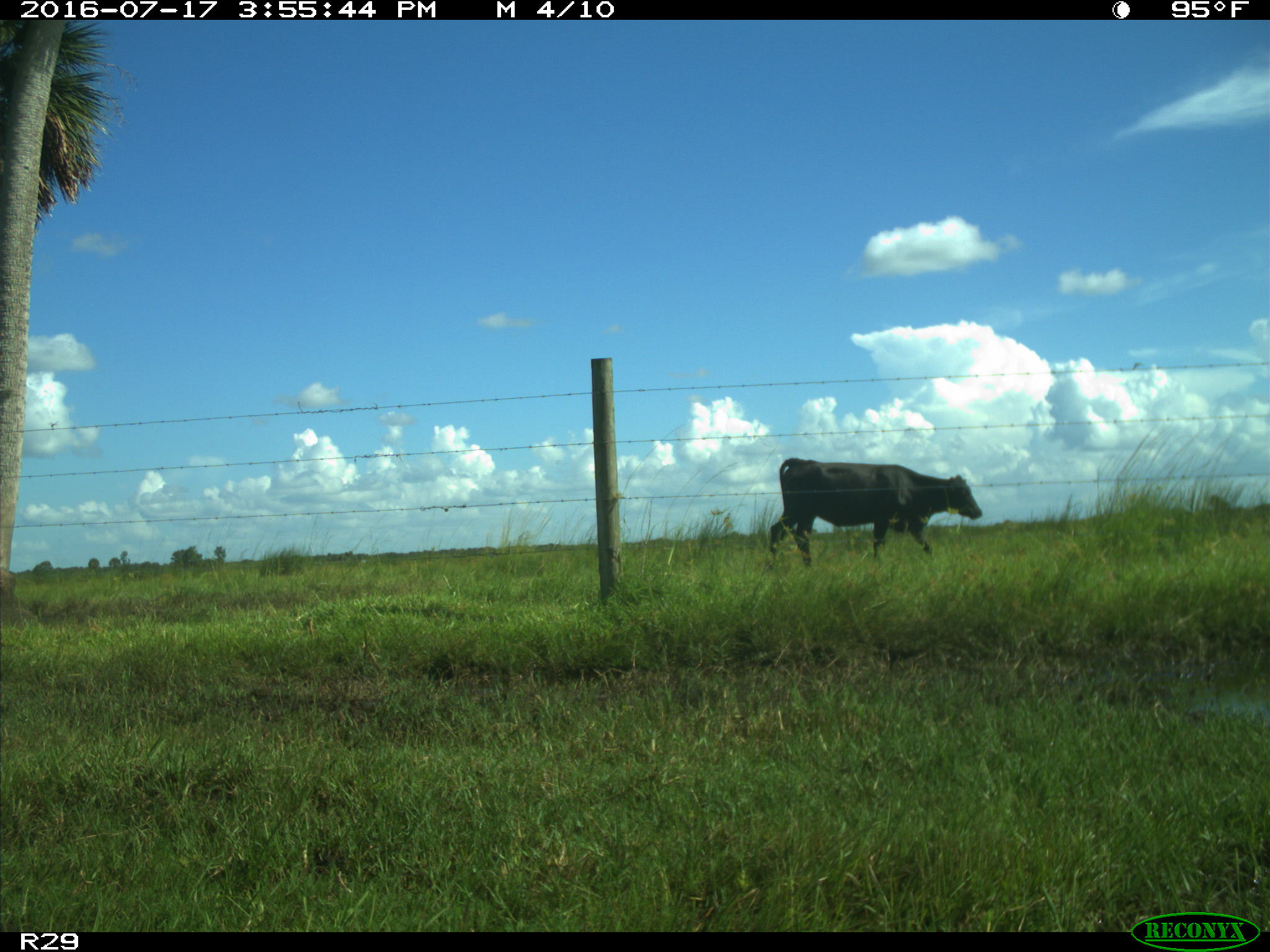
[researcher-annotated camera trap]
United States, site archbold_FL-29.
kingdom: Animalia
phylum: Chordata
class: Mammalia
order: Artiodactyla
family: Bovidae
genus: Bos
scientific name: Bos taurus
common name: domestic cow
Bos taurus (domestic cow).